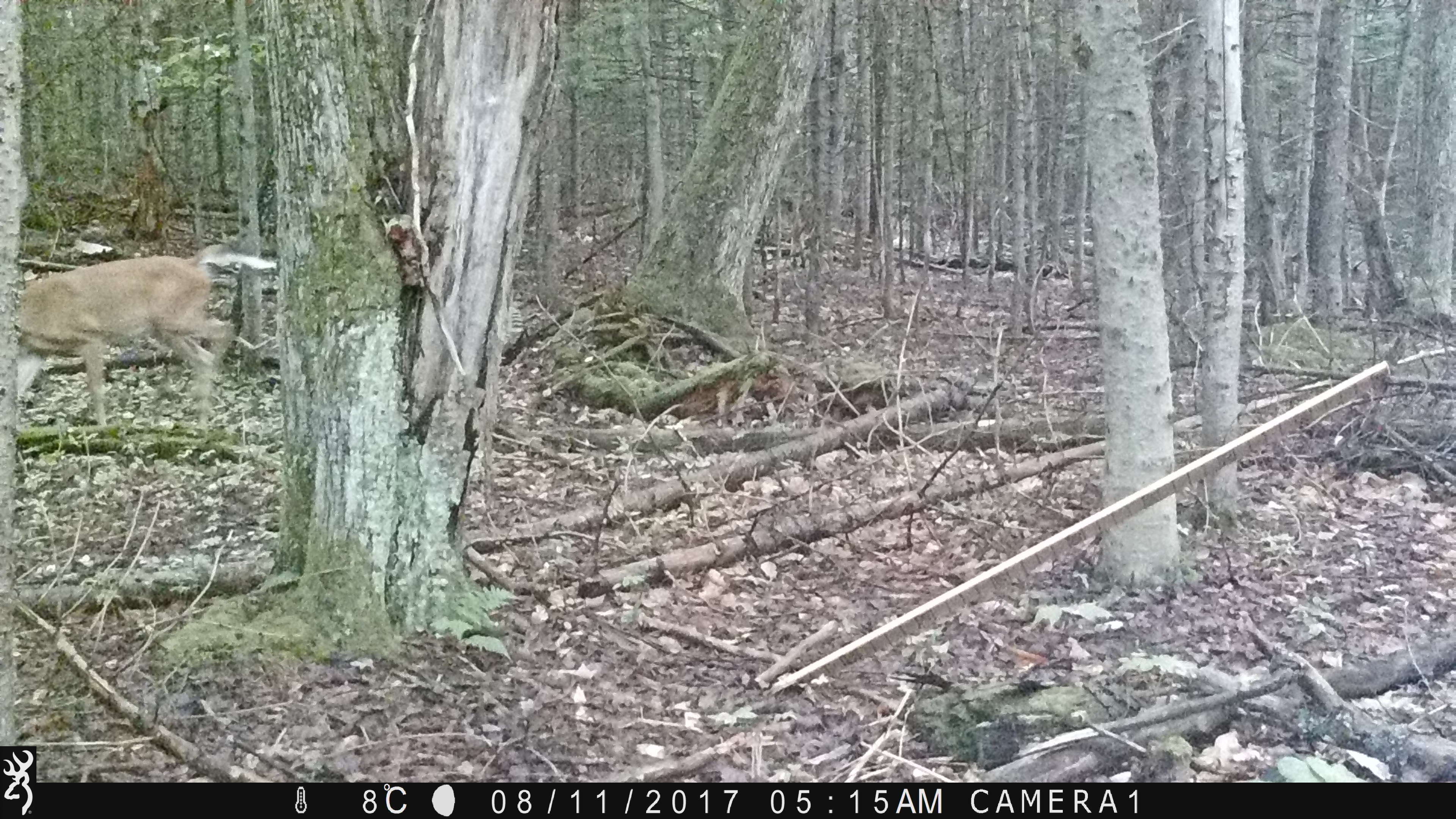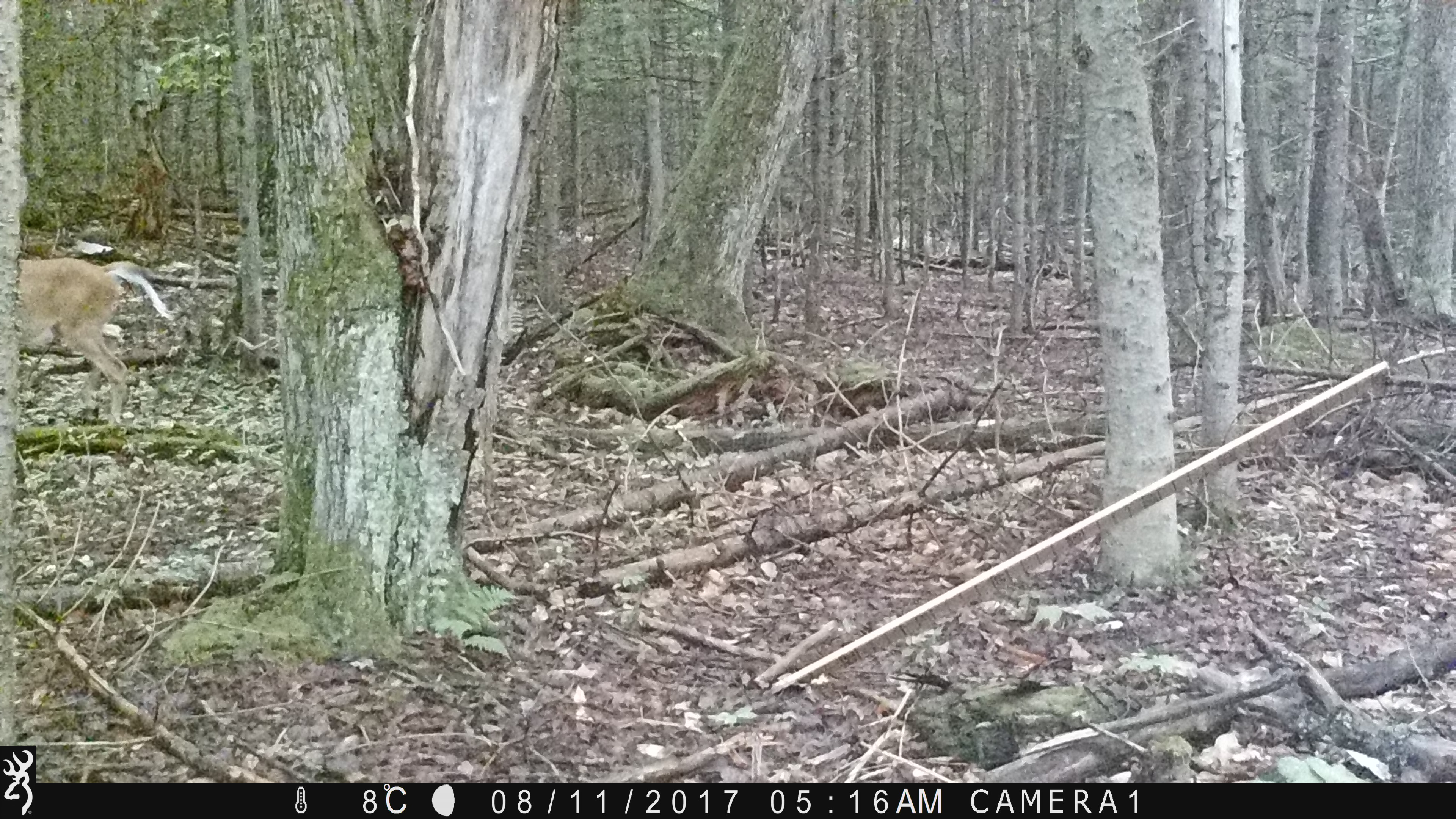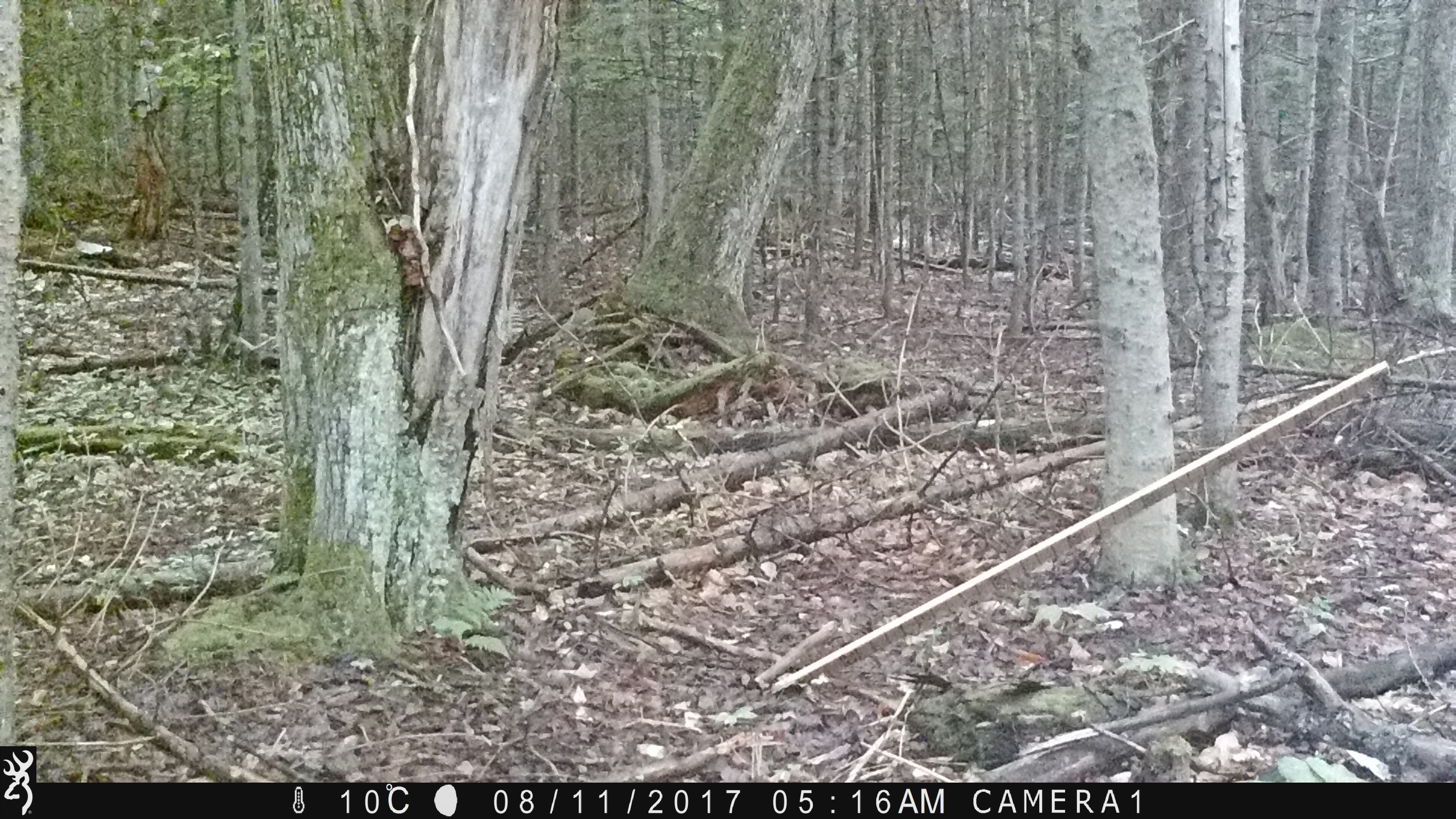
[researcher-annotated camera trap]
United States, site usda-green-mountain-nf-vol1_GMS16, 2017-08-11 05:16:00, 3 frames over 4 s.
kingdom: Animalia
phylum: Chordata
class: Mammalia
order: Artiodactyla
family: Cervidae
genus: Odocoileus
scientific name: Odocoileus virginianus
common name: white-tailed deer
White-tailed deer (Odocoileus virginianus).